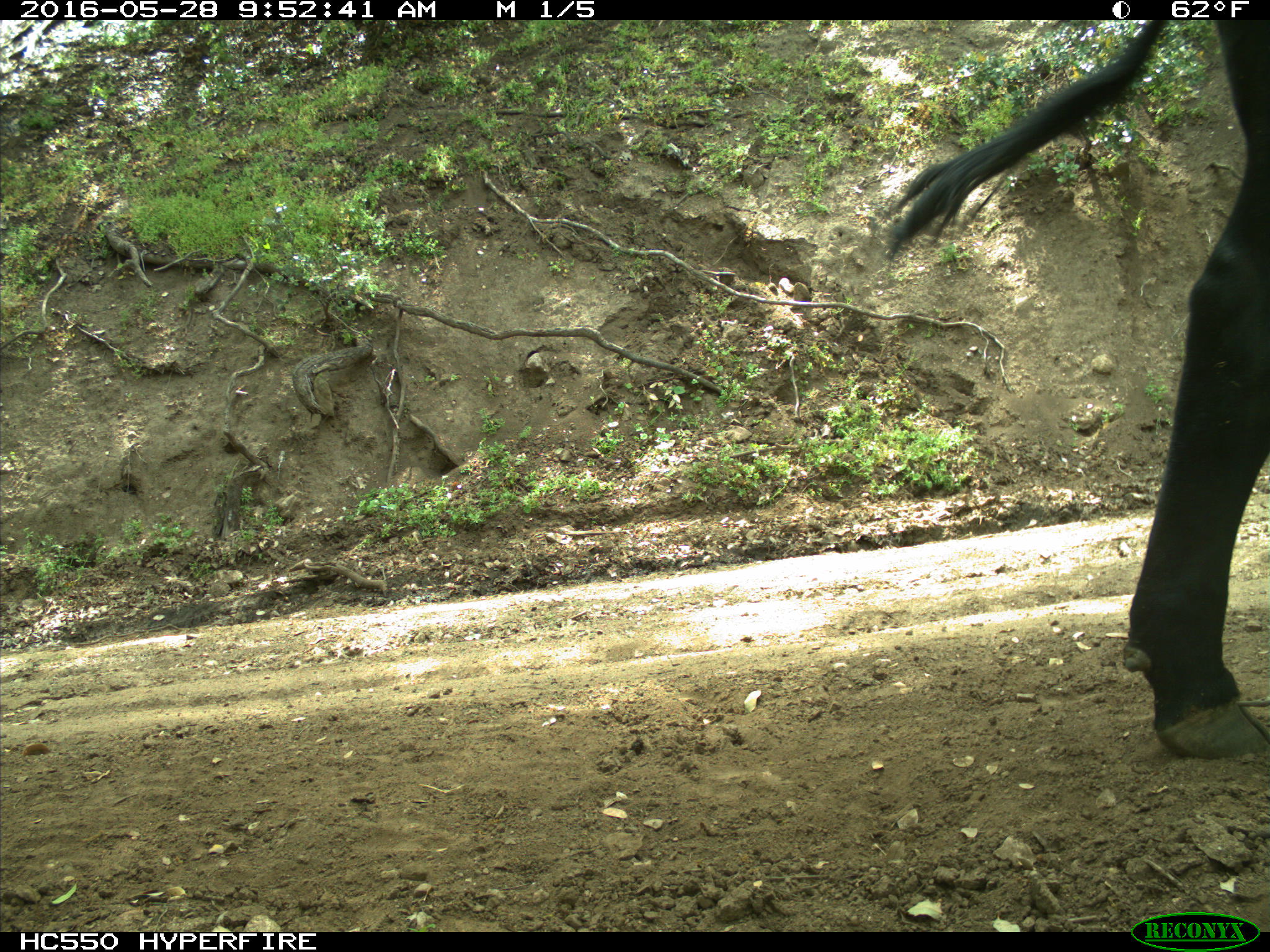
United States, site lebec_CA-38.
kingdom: Animalia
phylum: Chordata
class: Mammalia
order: Artiodactyla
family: Bovidae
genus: Bos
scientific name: Bos taurus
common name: domestic cow